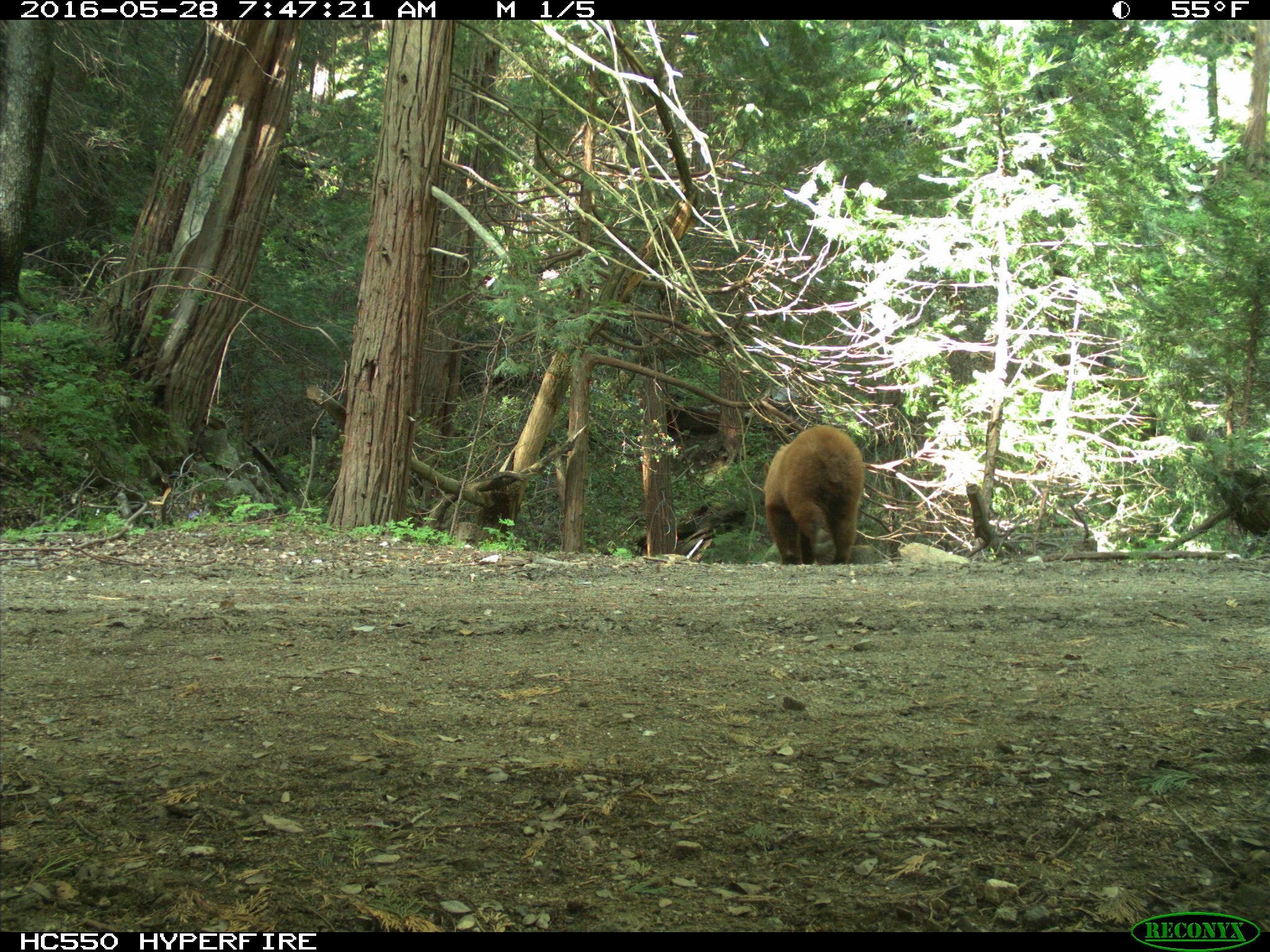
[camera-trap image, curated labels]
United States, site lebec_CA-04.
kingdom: Animalia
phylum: Chordata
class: Mammalia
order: Carnivora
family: Ursidae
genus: Ursus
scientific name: Ursus americanus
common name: american black bear